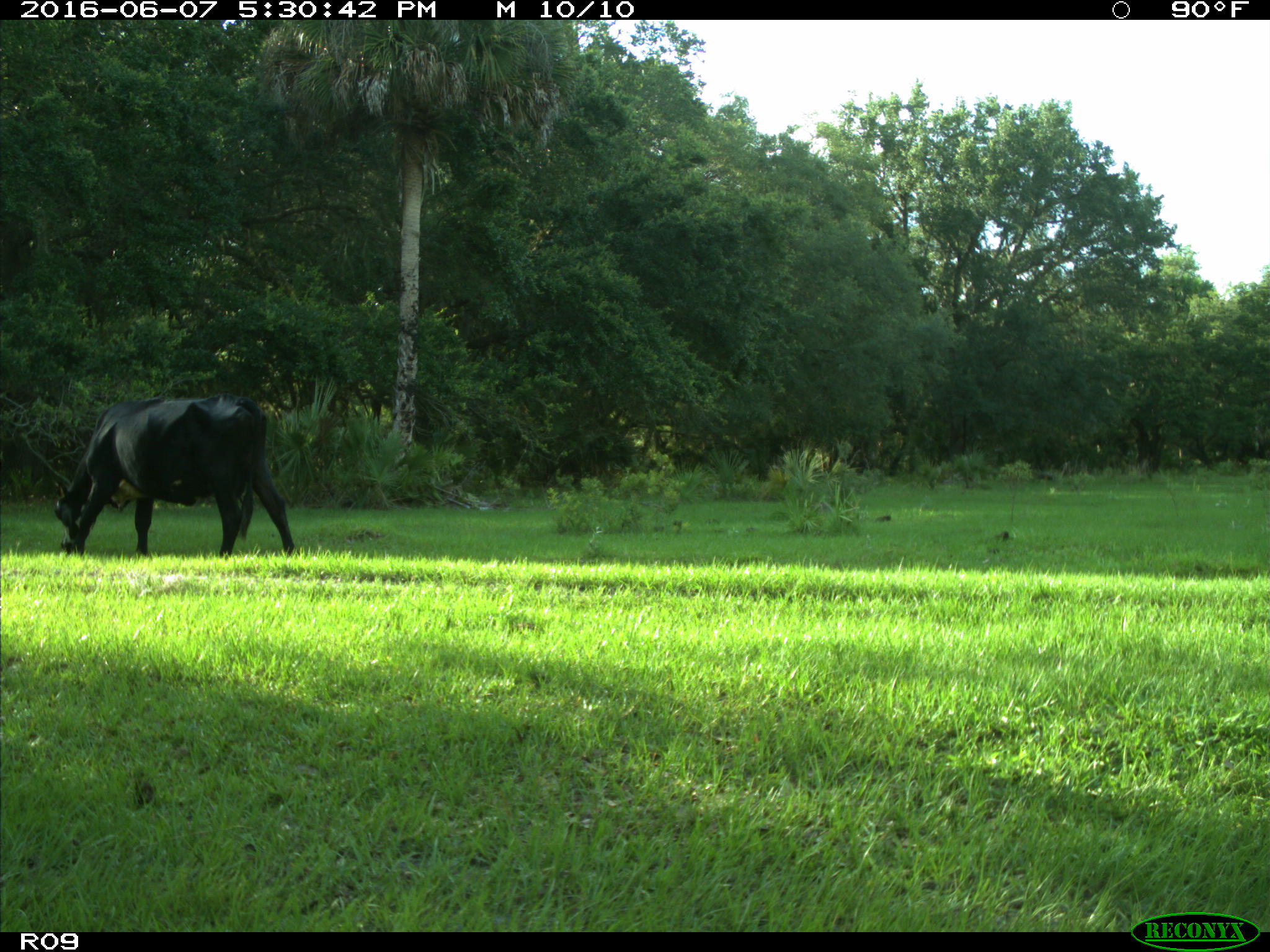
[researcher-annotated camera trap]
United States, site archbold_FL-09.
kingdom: Animalia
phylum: Chordata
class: Mammalia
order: Artiodactyla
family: Bovidae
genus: Bos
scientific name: Bos taurus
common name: domestic cow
Bos taurus (domestic cow).